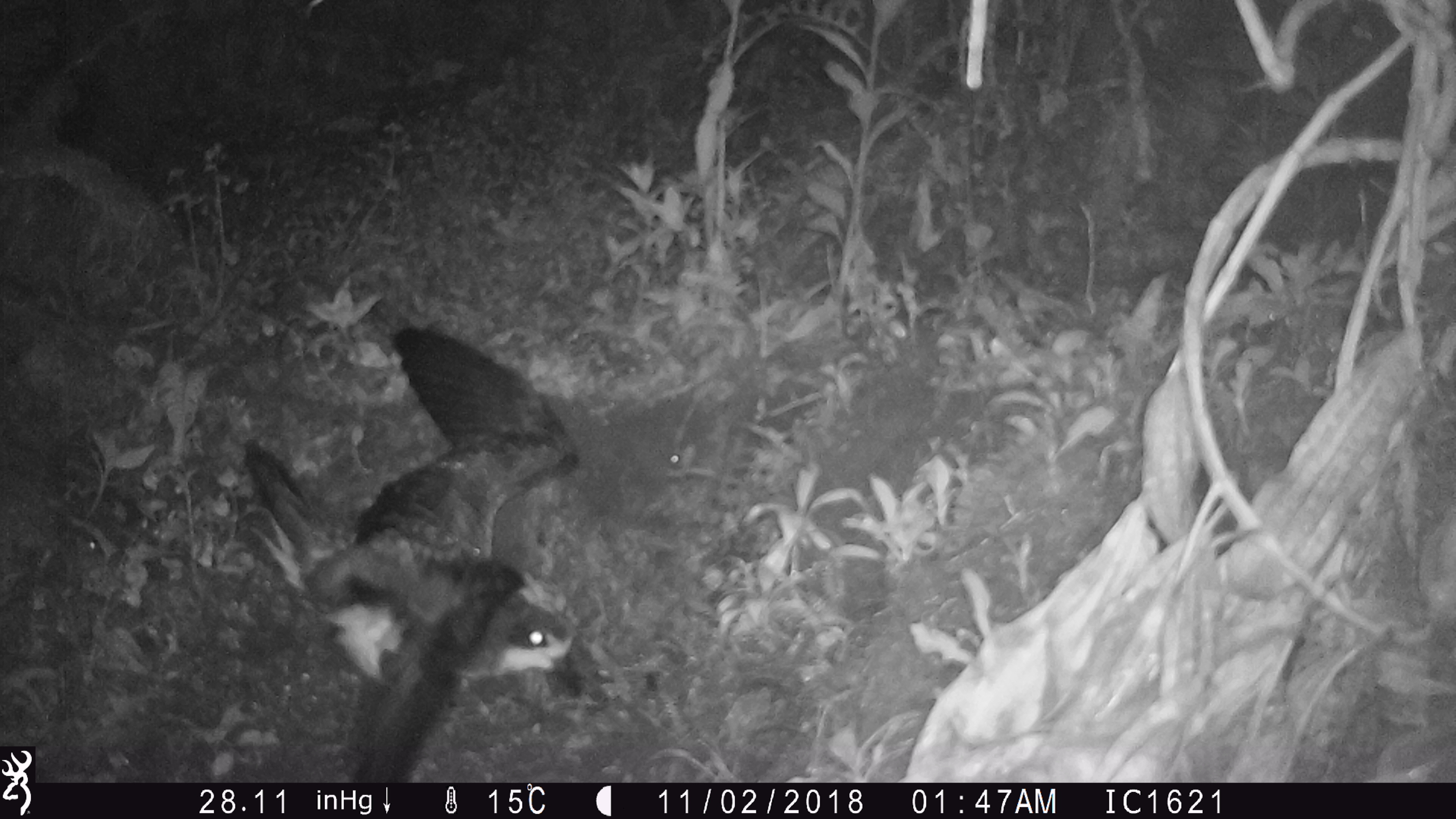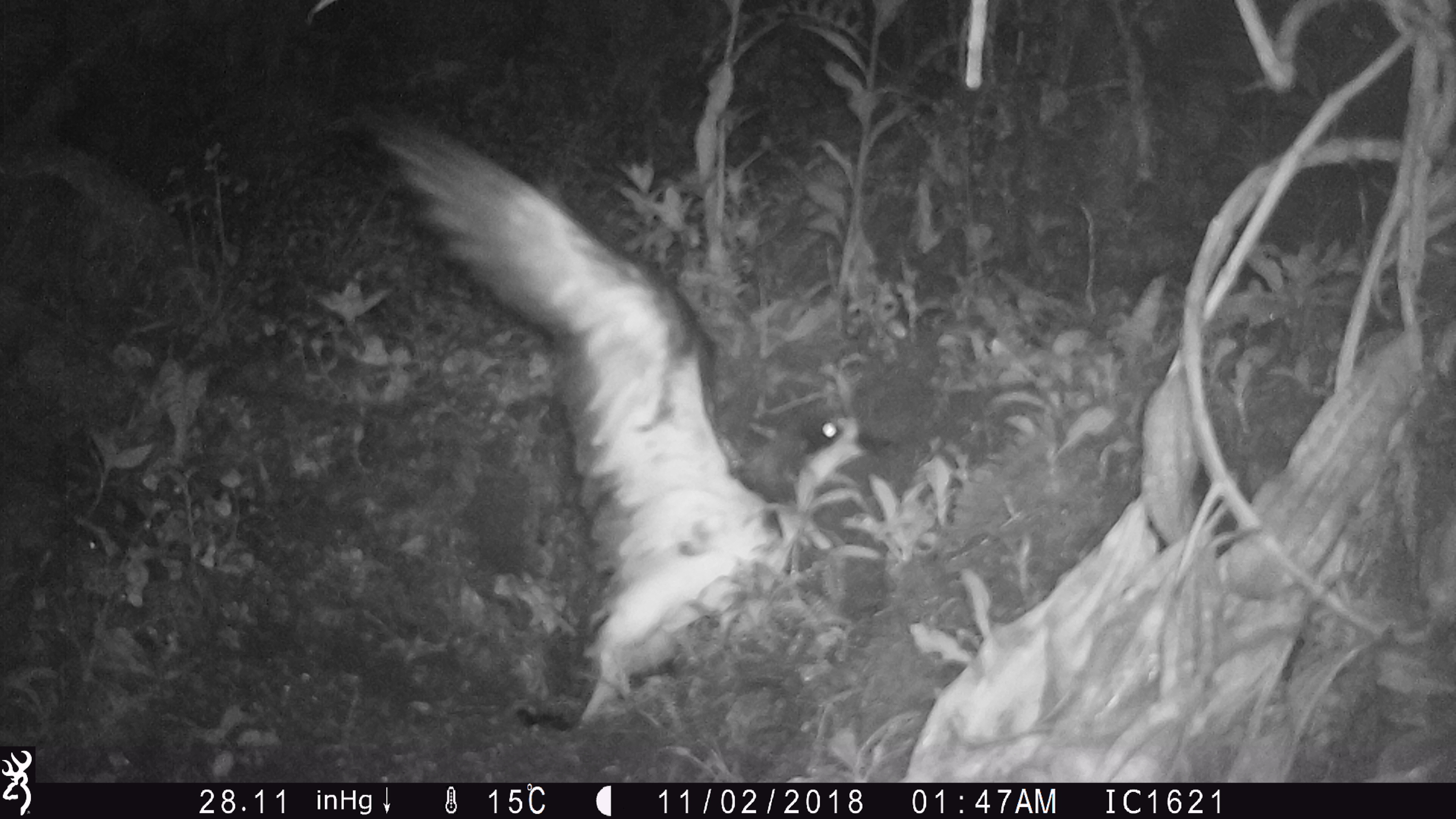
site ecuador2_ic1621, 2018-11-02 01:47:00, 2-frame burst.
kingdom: Animalia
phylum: Chordata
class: Aves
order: Procellariiformes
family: Procellariidae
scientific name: Procellariidae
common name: petrel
Petrel (Procellariidae).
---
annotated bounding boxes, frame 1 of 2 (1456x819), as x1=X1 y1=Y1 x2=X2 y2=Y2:
petrel: x1=219 y1=312 x2=601 y2=788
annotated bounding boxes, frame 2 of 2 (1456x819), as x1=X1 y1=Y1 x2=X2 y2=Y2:
petrel: x1=350 y1=75 x2=894 y2=749